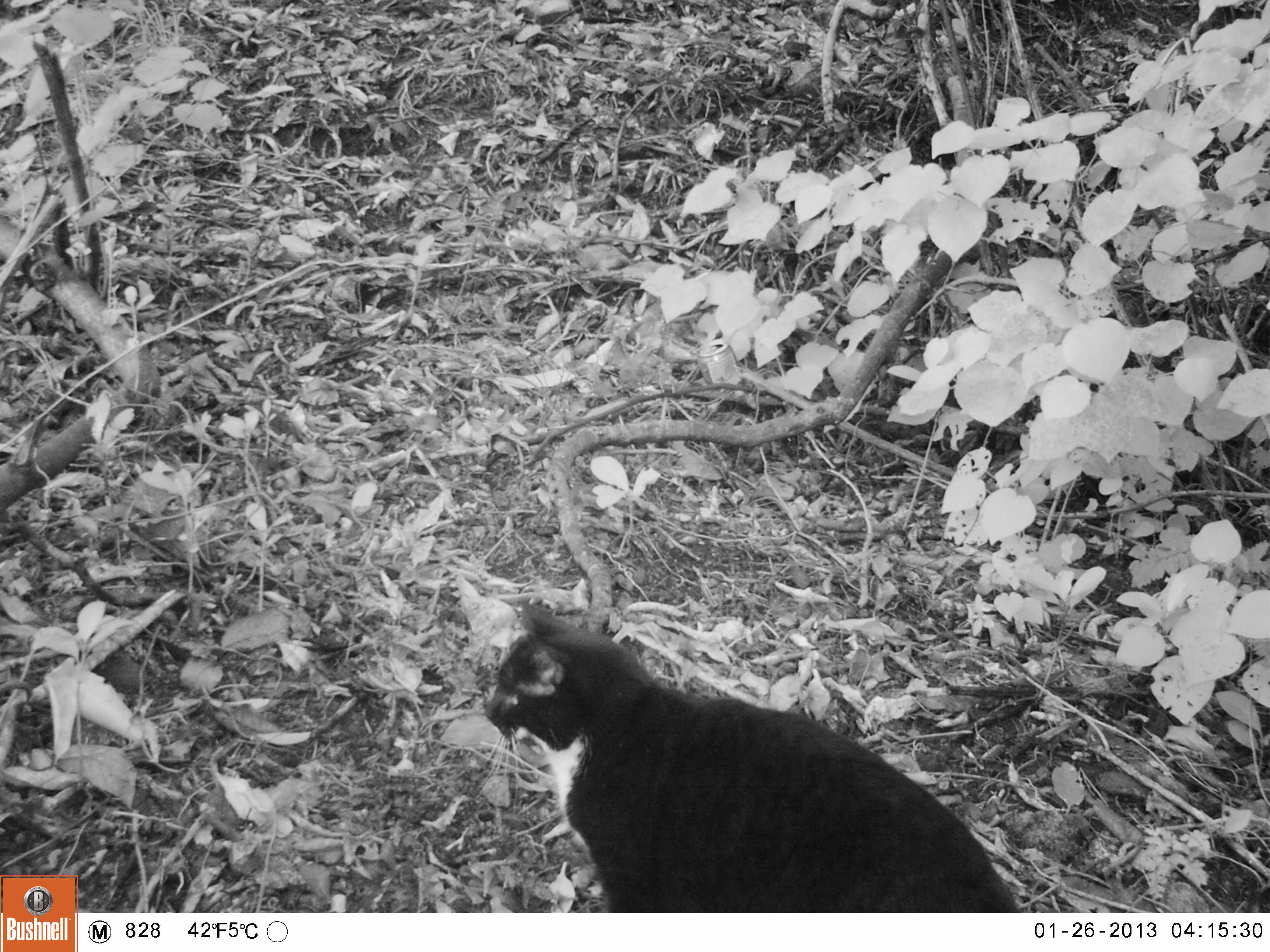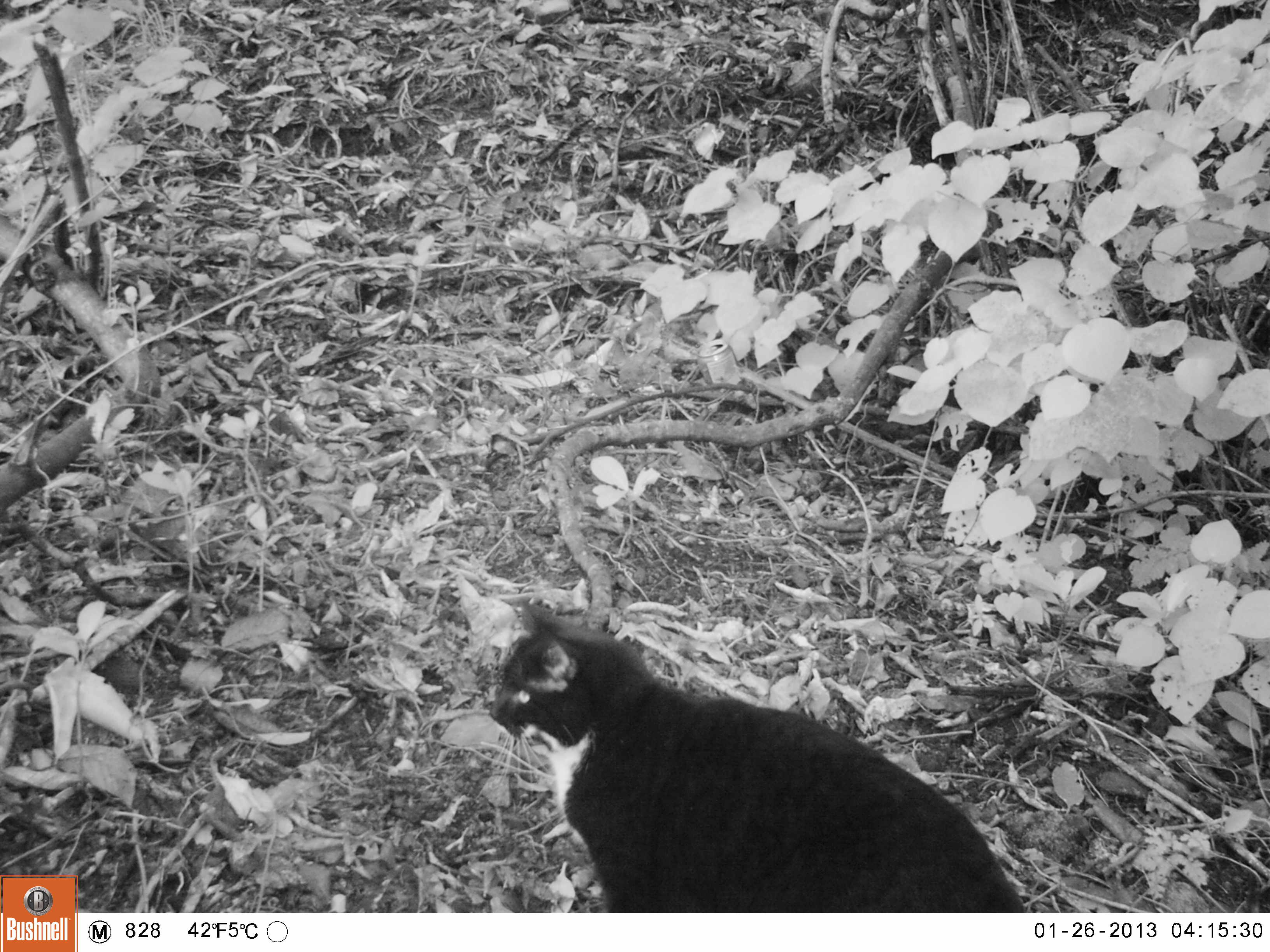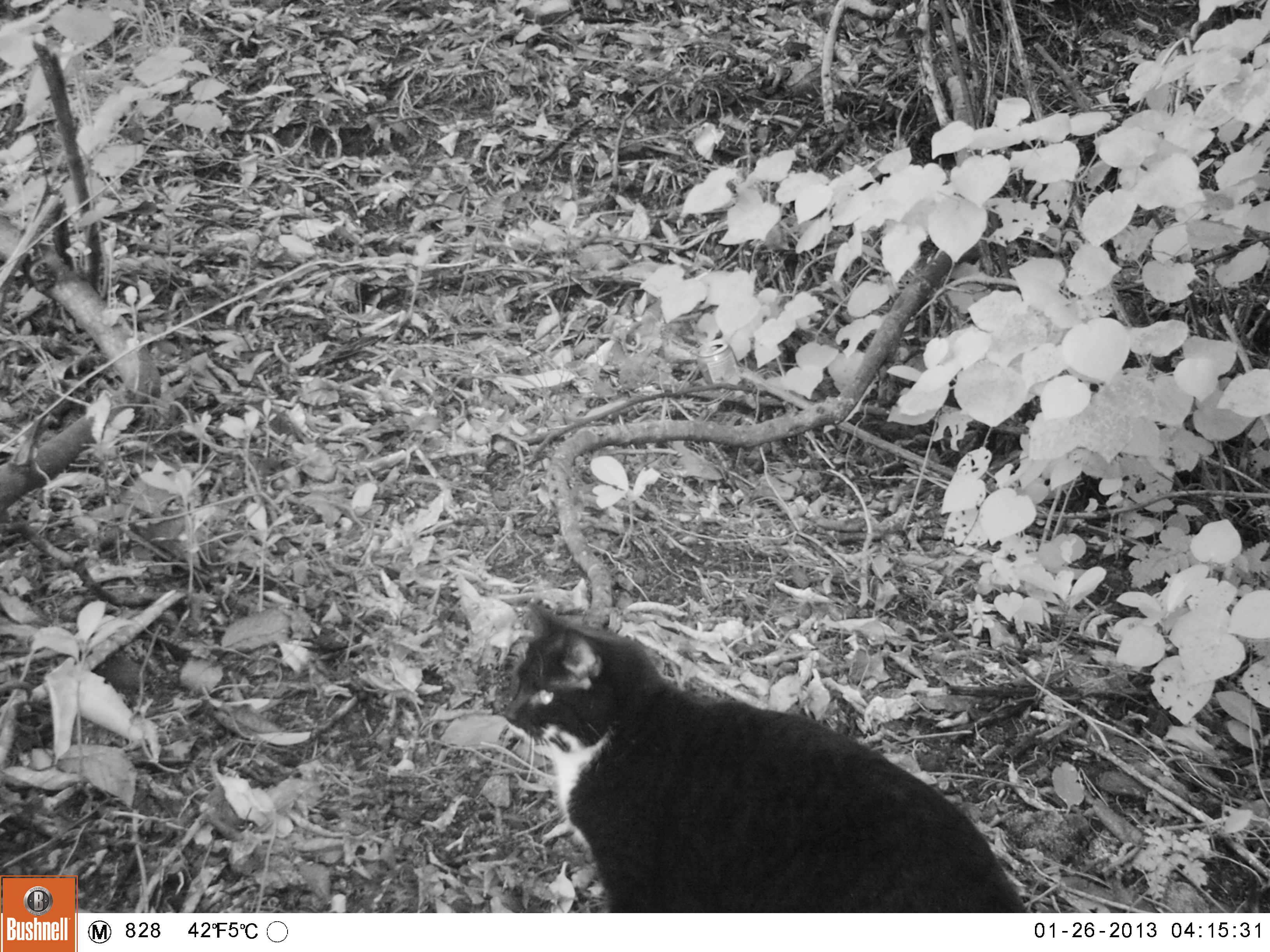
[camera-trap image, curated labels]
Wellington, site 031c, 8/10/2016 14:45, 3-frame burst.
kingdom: Animalia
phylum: Chordata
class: Mammalia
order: Carnivora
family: Felidae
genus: Felis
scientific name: Felis catus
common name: cat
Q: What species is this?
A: Cat (Felis catus).